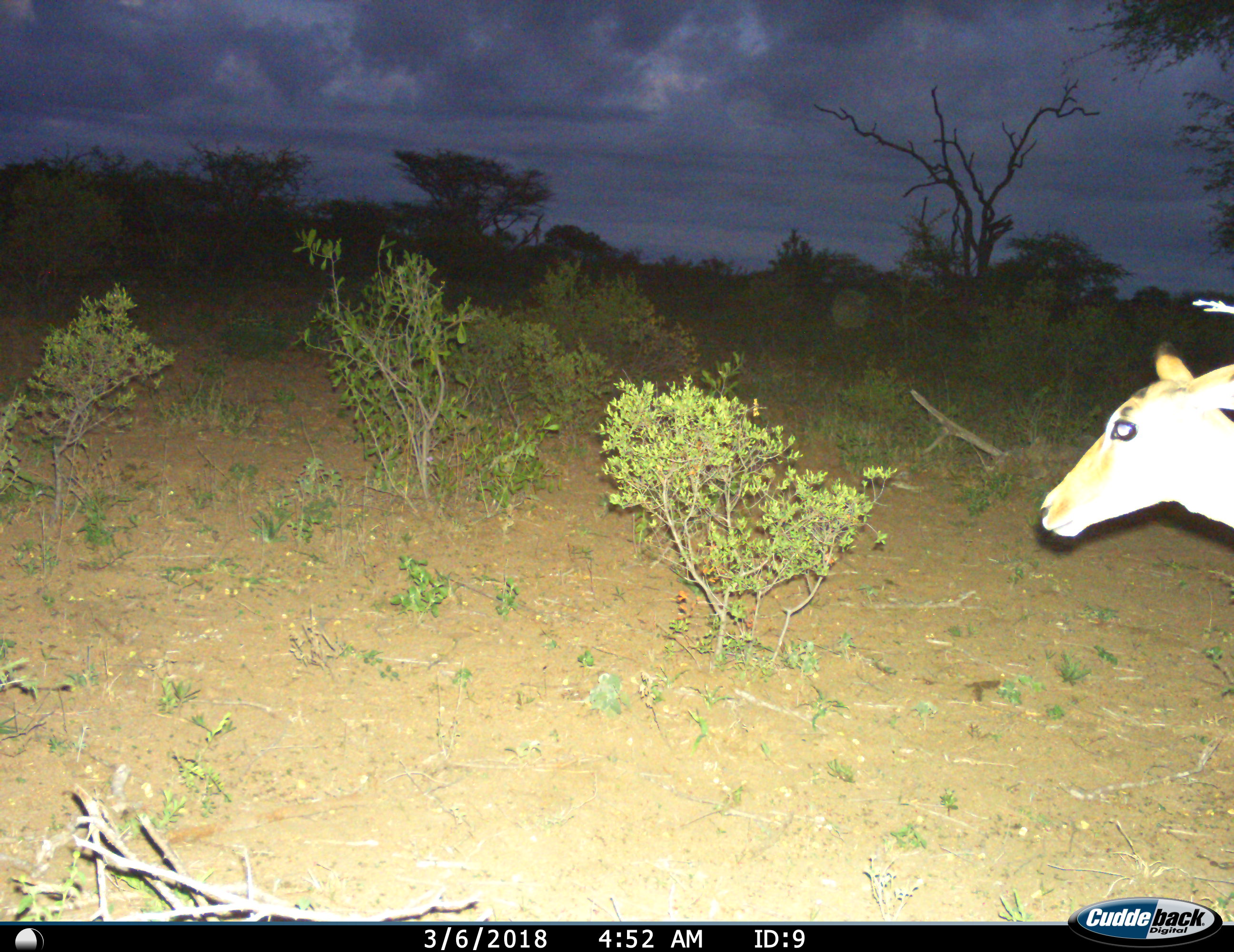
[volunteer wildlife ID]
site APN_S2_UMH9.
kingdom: Animalia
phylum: Chordata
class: Mammalia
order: Artiodactyla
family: Bovidae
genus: Aepyceros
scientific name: Aepyceros melampus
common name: impala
Impala (Aepyceros melampus), count 1. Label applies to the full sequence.